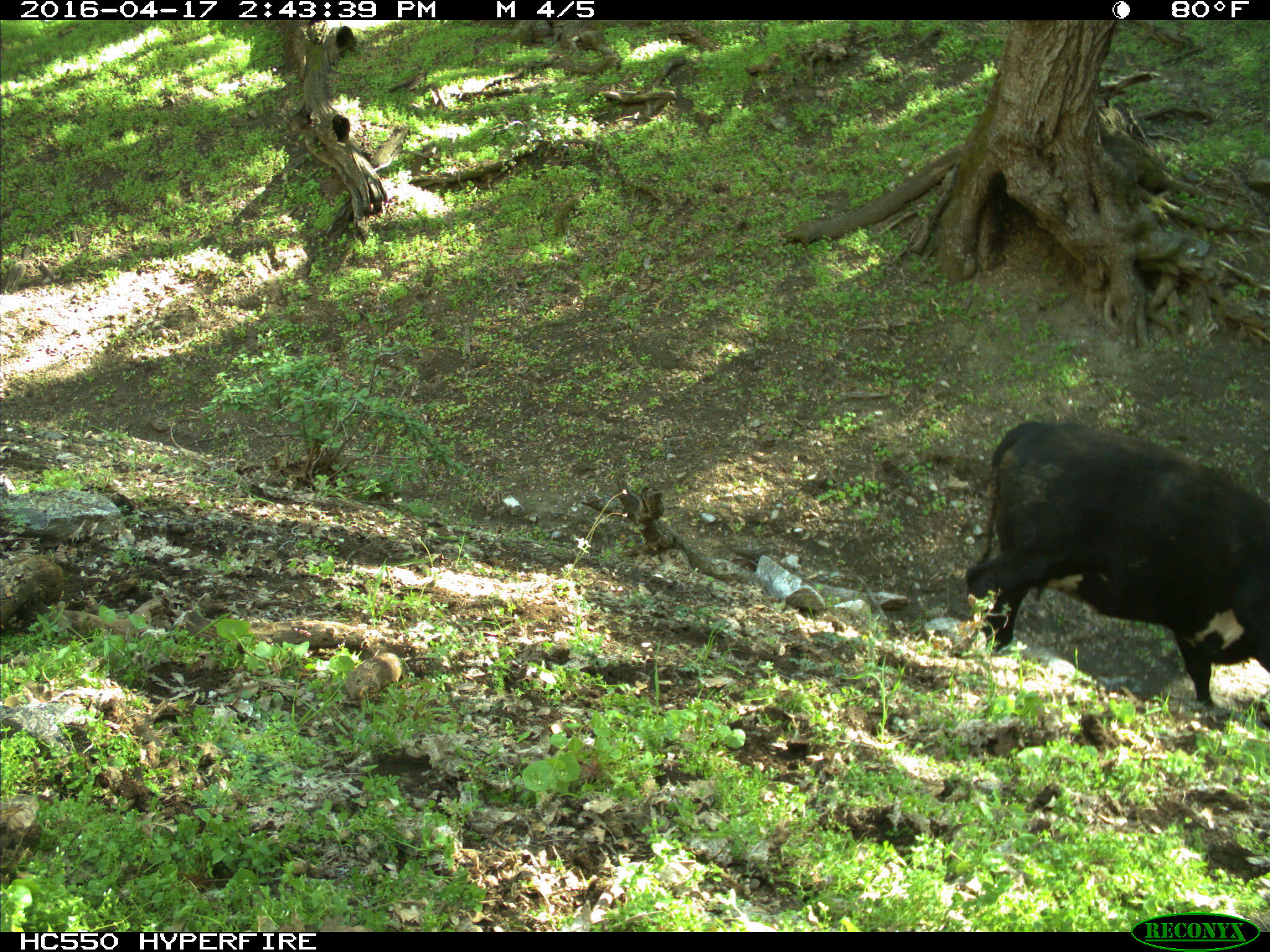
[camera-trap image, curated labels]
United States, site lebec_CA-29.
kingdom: Animalia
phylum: Chordata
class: Mammalia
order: Artiodactyla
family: Bovidae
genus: Bos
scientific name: Bos taurus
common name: domestic cow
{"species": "Bos taurus (domestic cow)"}